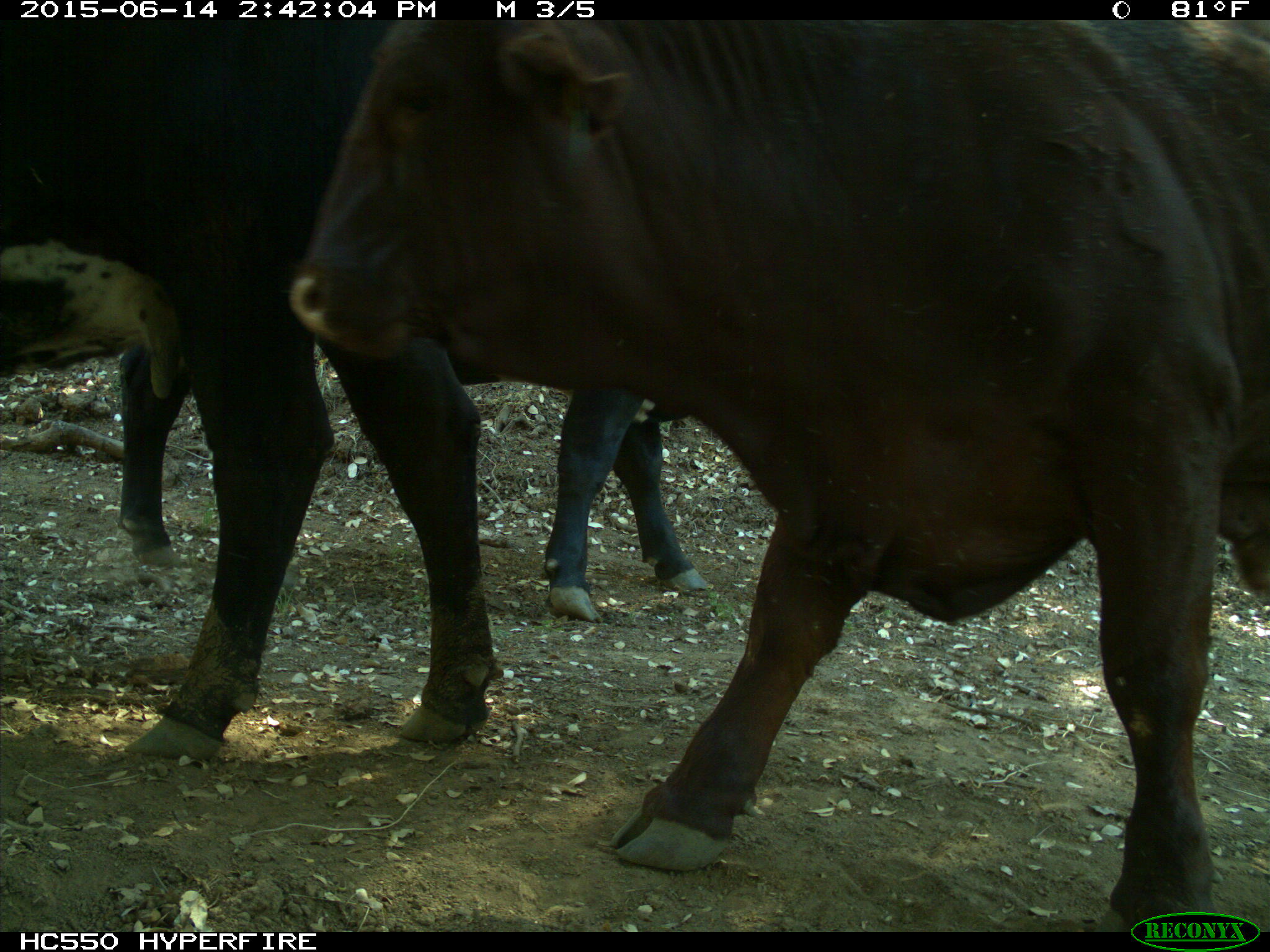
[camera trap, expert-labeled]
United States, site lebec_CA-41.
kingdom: Animalia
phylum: Chordata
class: Mammalia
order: Artiodactyla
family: Bovidae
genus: Bos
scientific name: Bos taurus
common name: domestic cow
Bos taurus (domestic cow).